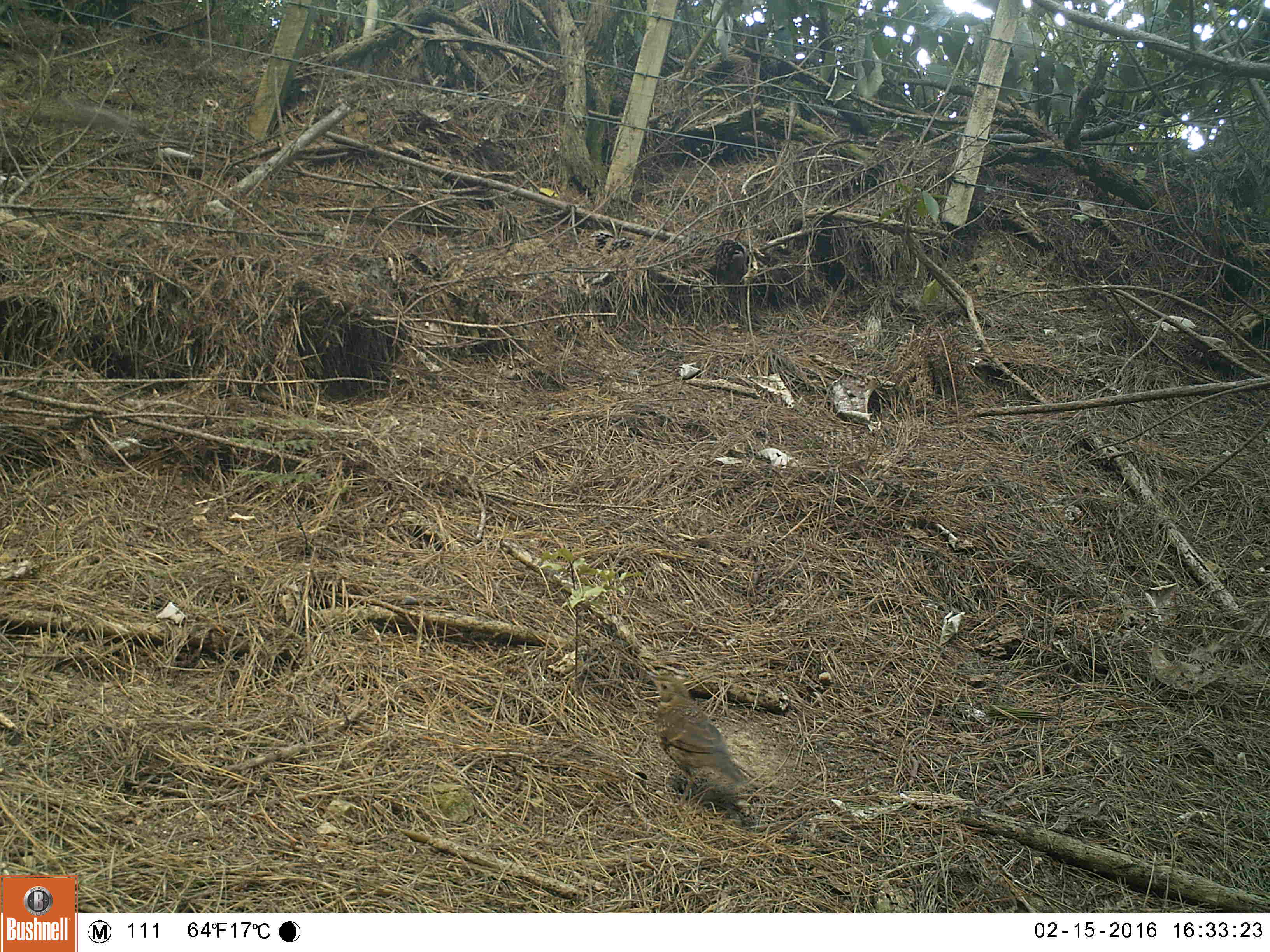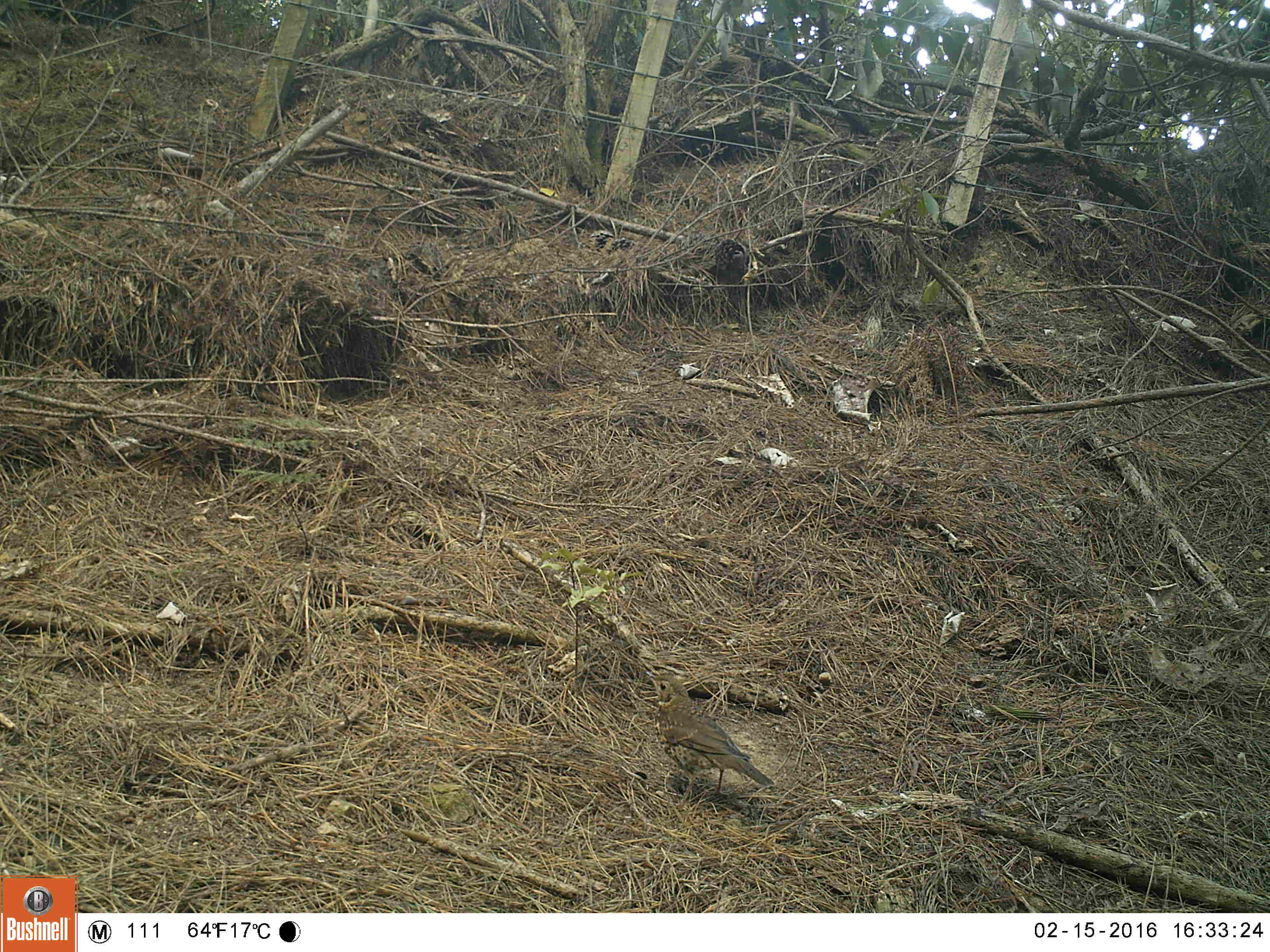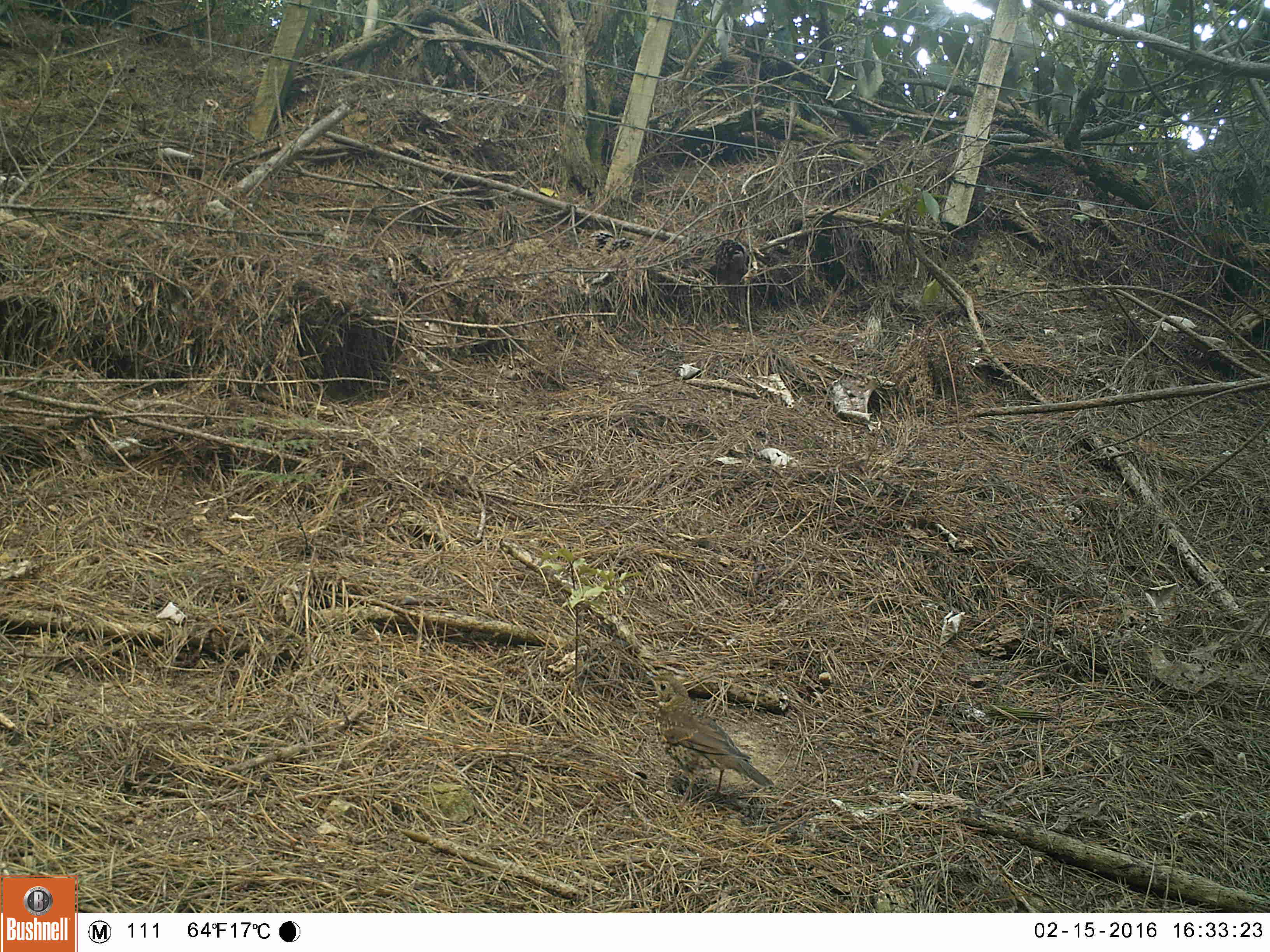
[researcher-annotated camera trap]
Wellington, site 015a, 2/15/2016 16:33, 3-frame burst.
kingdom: Animalia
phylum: Chordata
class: Aves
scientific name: Aves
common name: bird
Bird (Aves).